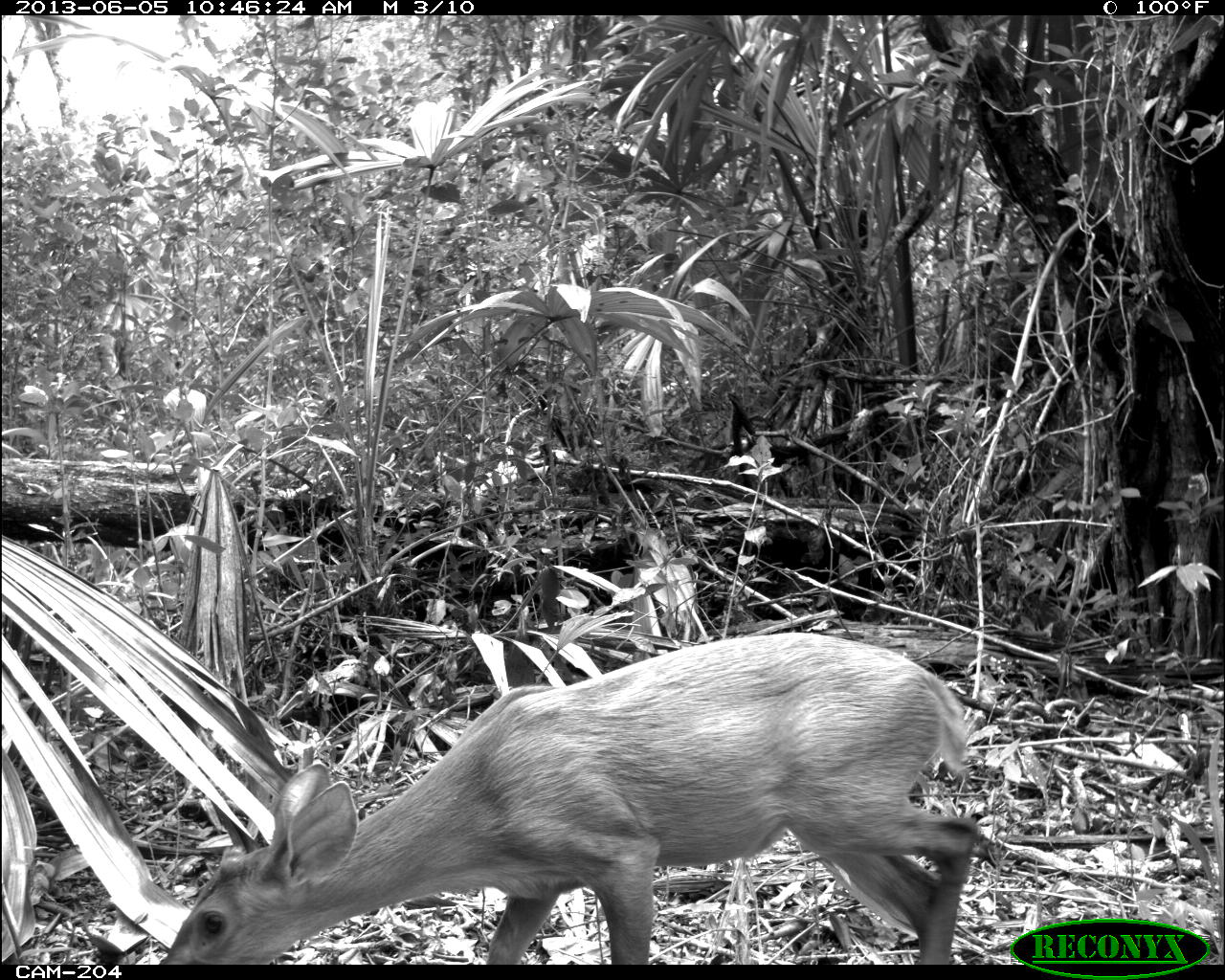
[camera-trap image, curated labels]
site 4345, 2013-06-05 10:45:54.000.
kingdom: Animalia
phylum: Chordata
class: Mammalia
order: Artiodactyla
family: Cervidae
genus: Odocoileus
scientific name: Odocoileus pandora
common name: yucatán brown brocket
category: mazama pandora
Mazama pandora (yucatán brown brocket) (Odocoileus pandora), count 1, sex female.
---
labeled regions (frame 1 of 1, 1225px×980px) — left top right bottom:
mazama pandora: 160 632 977 964